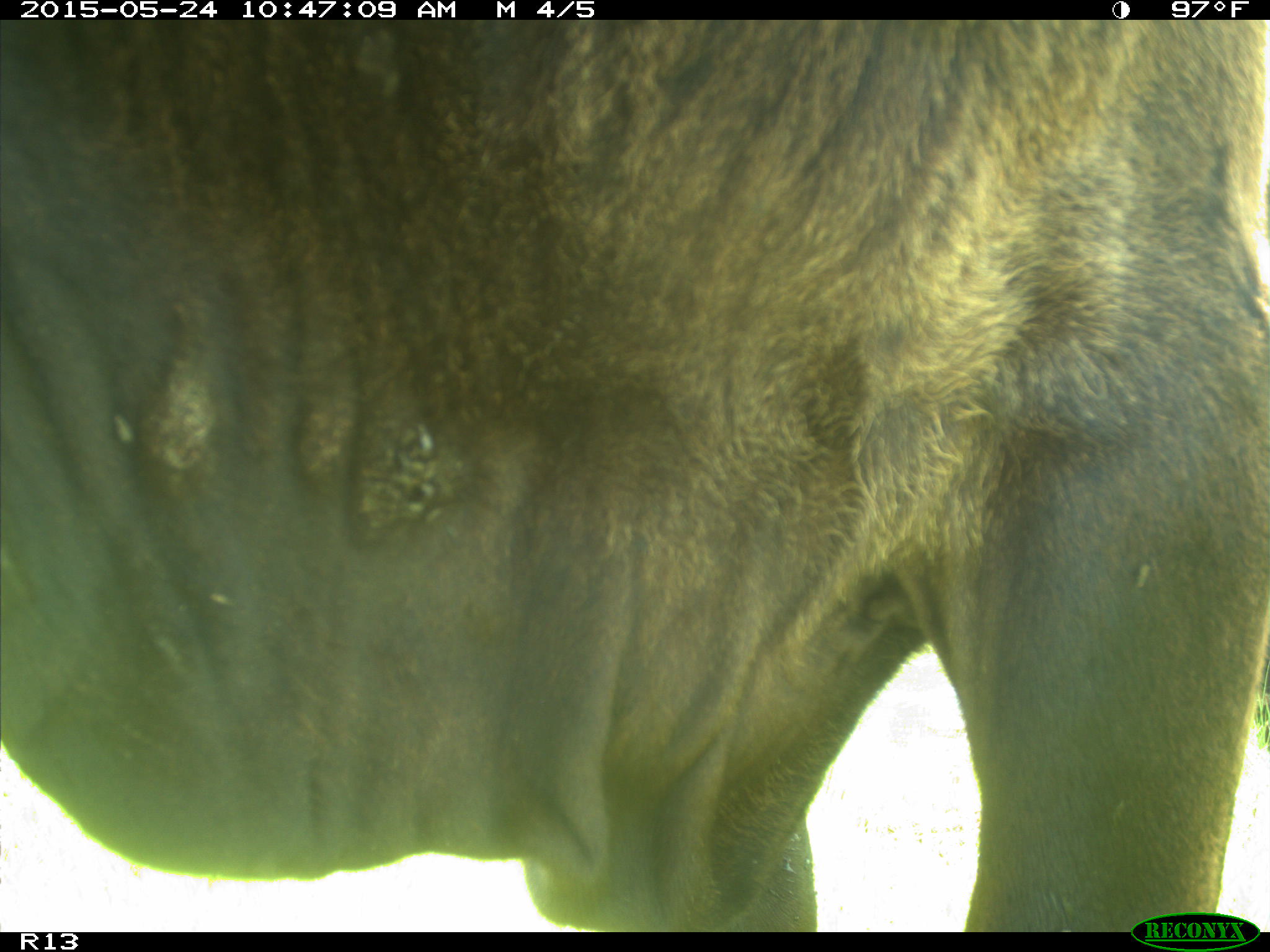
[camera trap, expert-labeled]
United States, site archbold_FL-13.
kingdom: Animalia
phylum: Chordata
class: Mammalia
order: Artiodactyla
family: Bovidae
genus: Bos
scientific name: Bos taurus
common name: domestic cow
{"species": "Bos taurus (domestic cow)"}